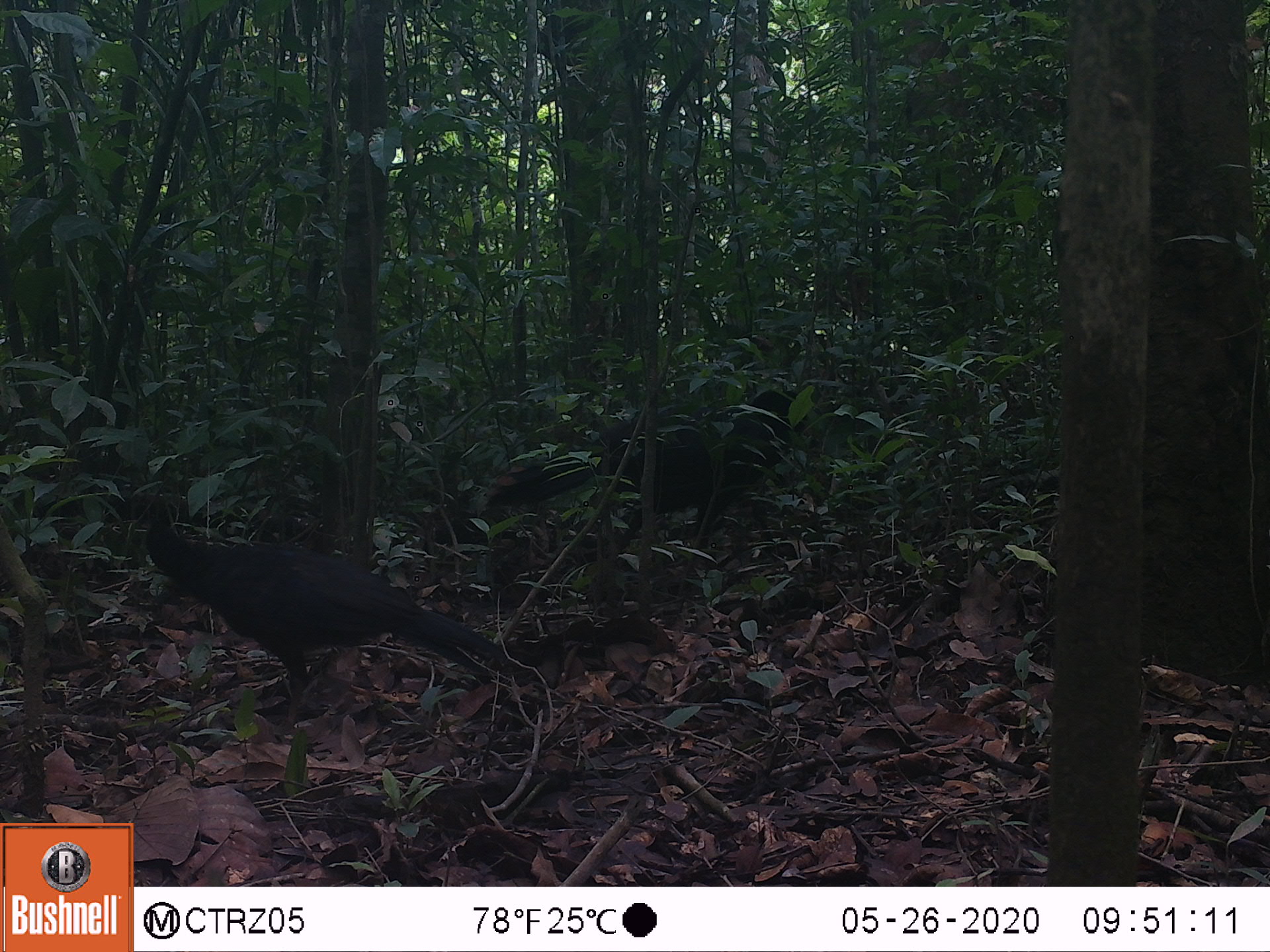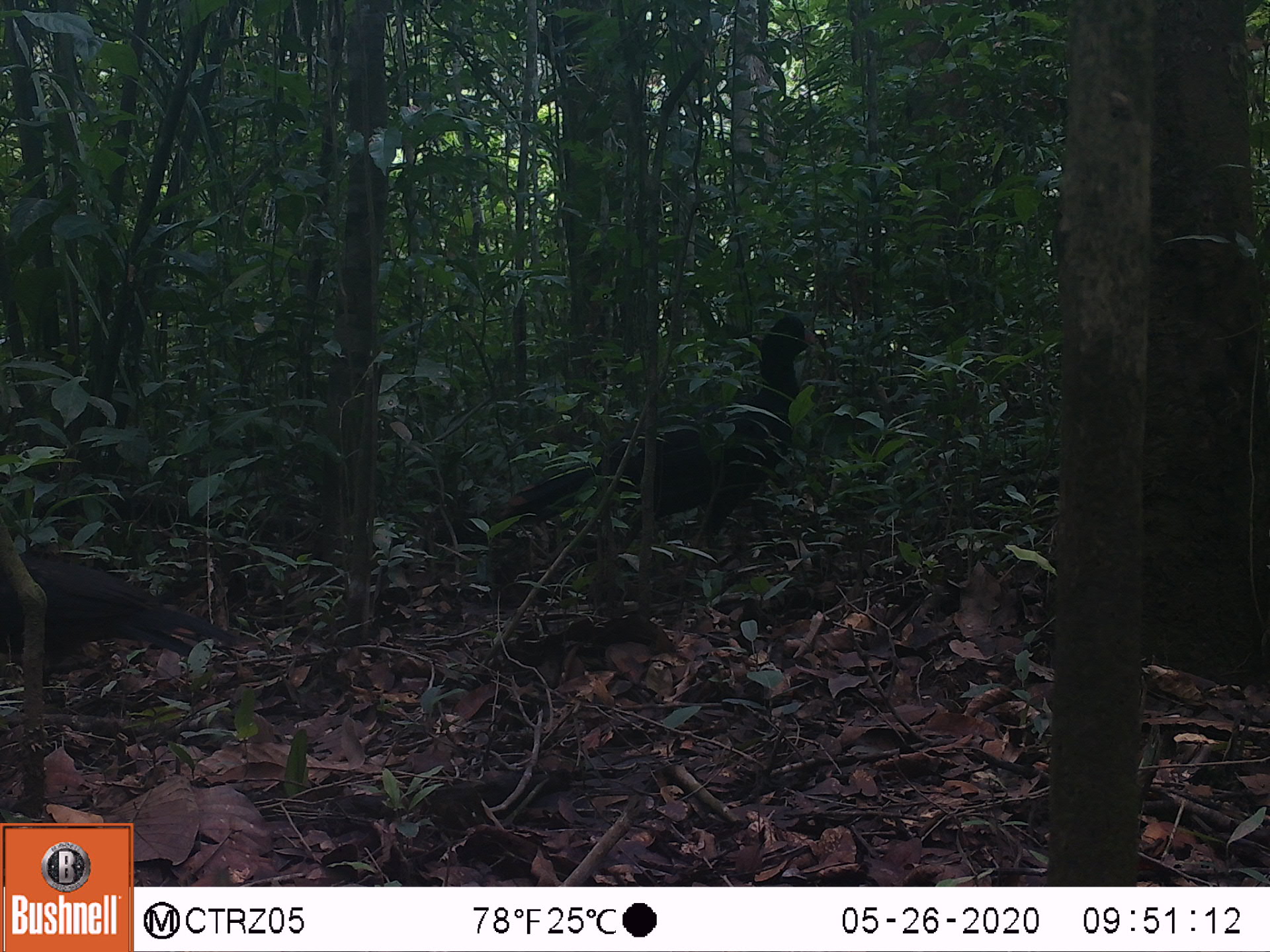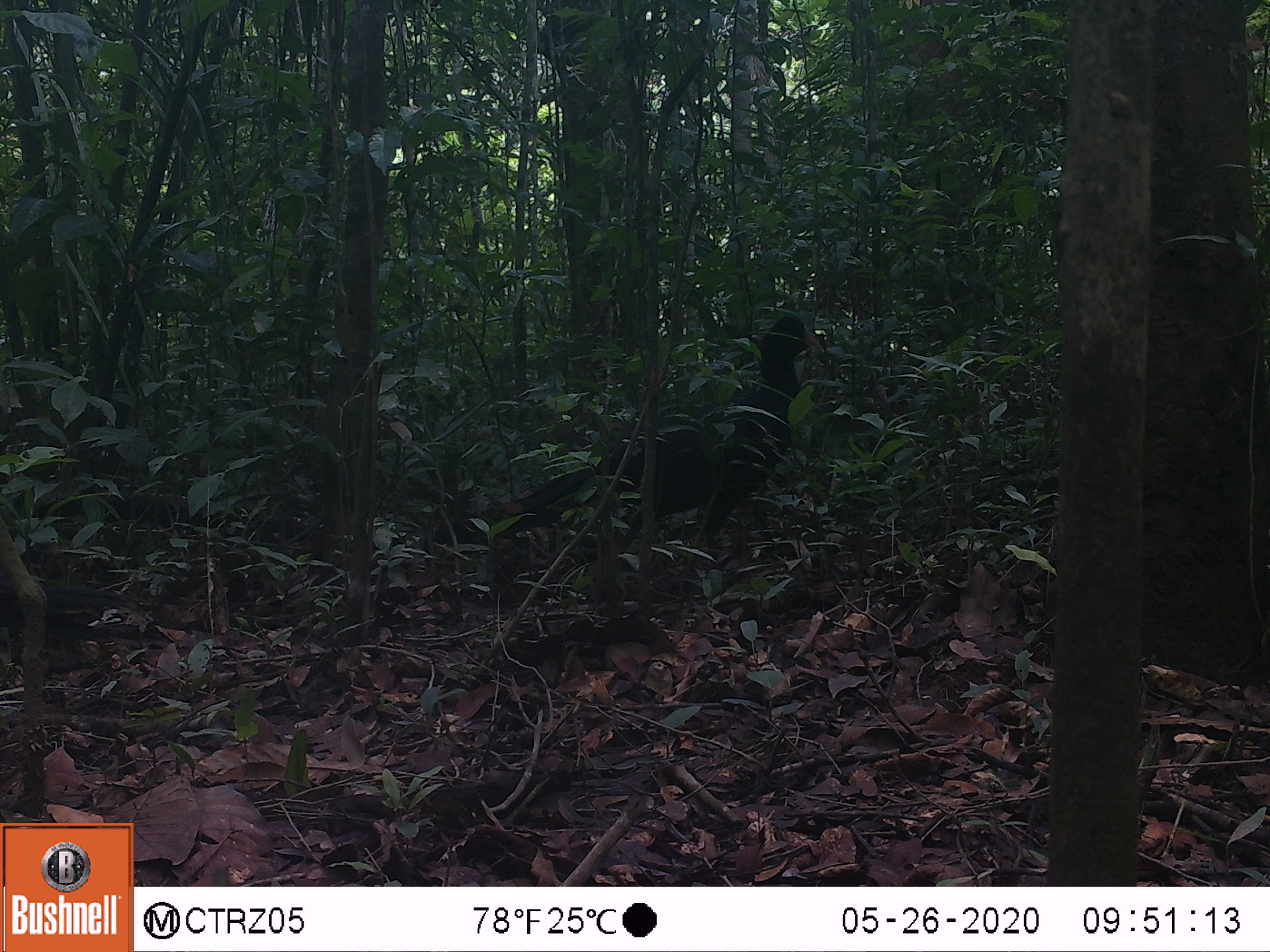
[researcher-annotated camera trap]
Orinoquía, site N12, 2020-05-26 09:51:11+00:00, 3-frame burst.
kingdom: Animalia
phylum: Chordata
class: Aves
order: Galliformes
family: Cracidae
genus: Mitu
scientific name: Mitu salvini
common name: salvin's currasow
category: salvins curassow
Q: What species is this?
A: Salvins curassow (salvin's currasow) (Mitu salvini).